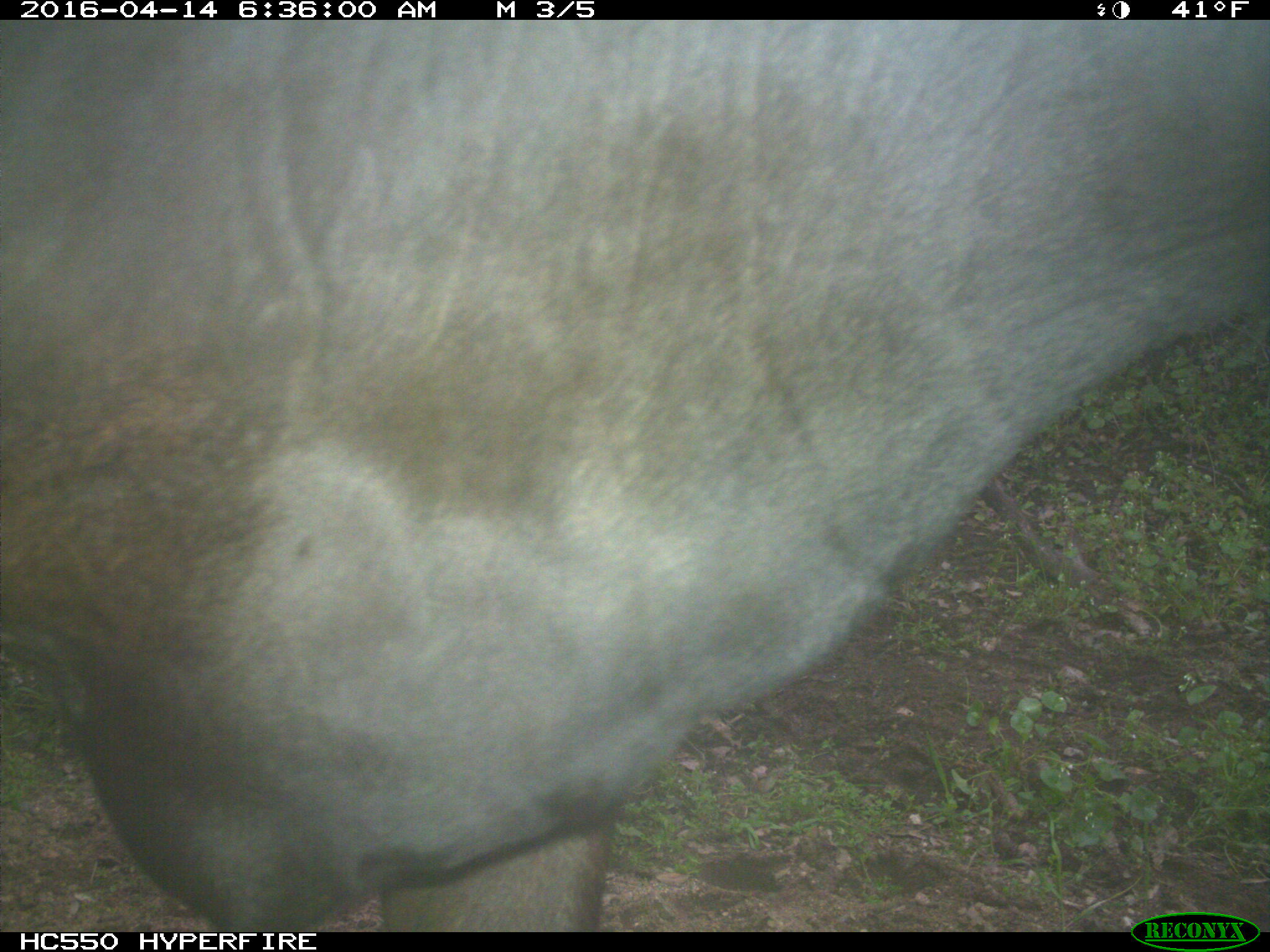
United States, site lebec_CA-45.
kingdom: Animalia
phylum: Chordata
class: Mammalia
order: Artiodactyla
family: Bovidae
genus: Bos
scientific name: Bos taurus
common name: domestic cow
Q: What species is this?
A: Bos taurus (domestic cow).